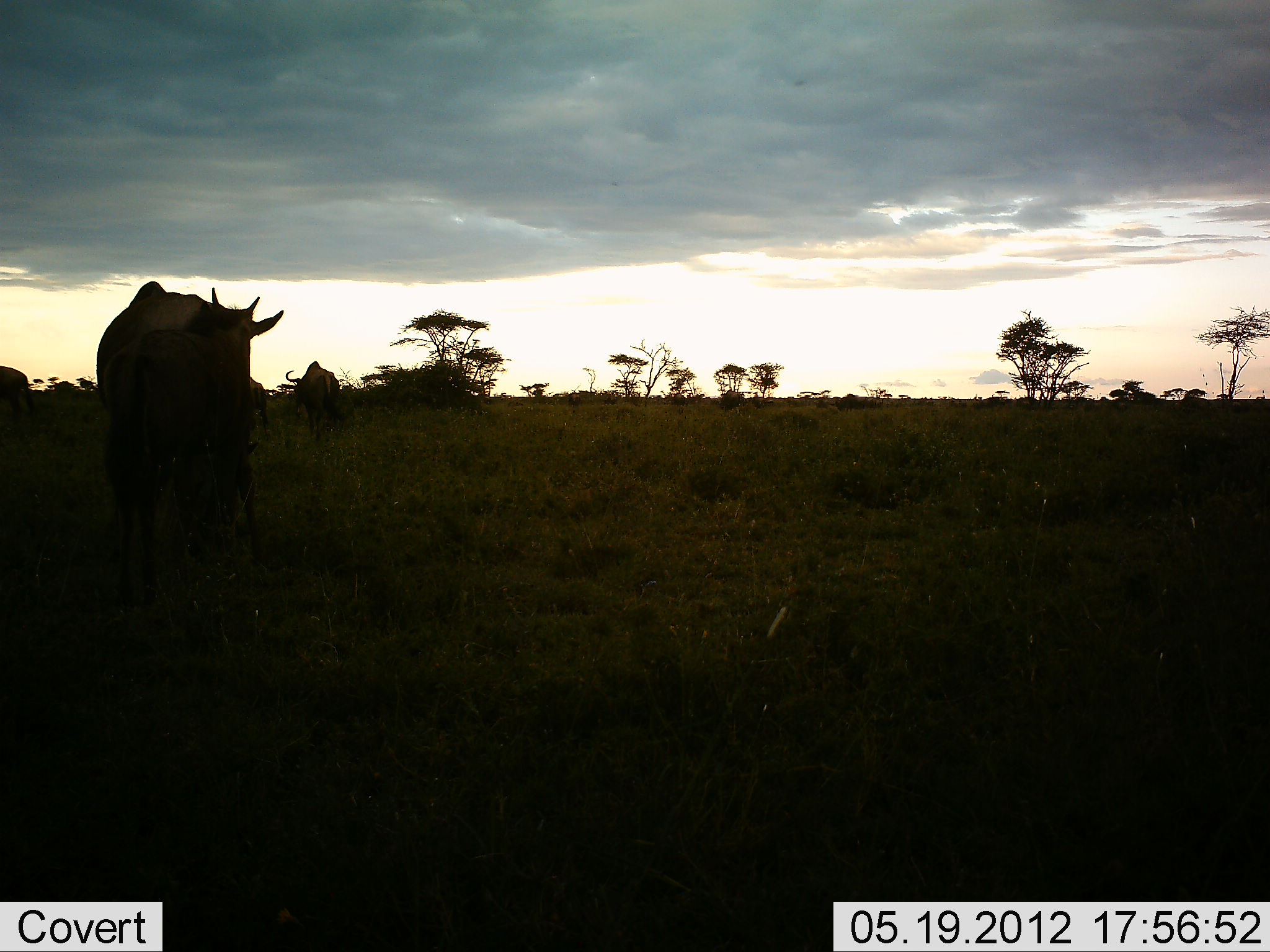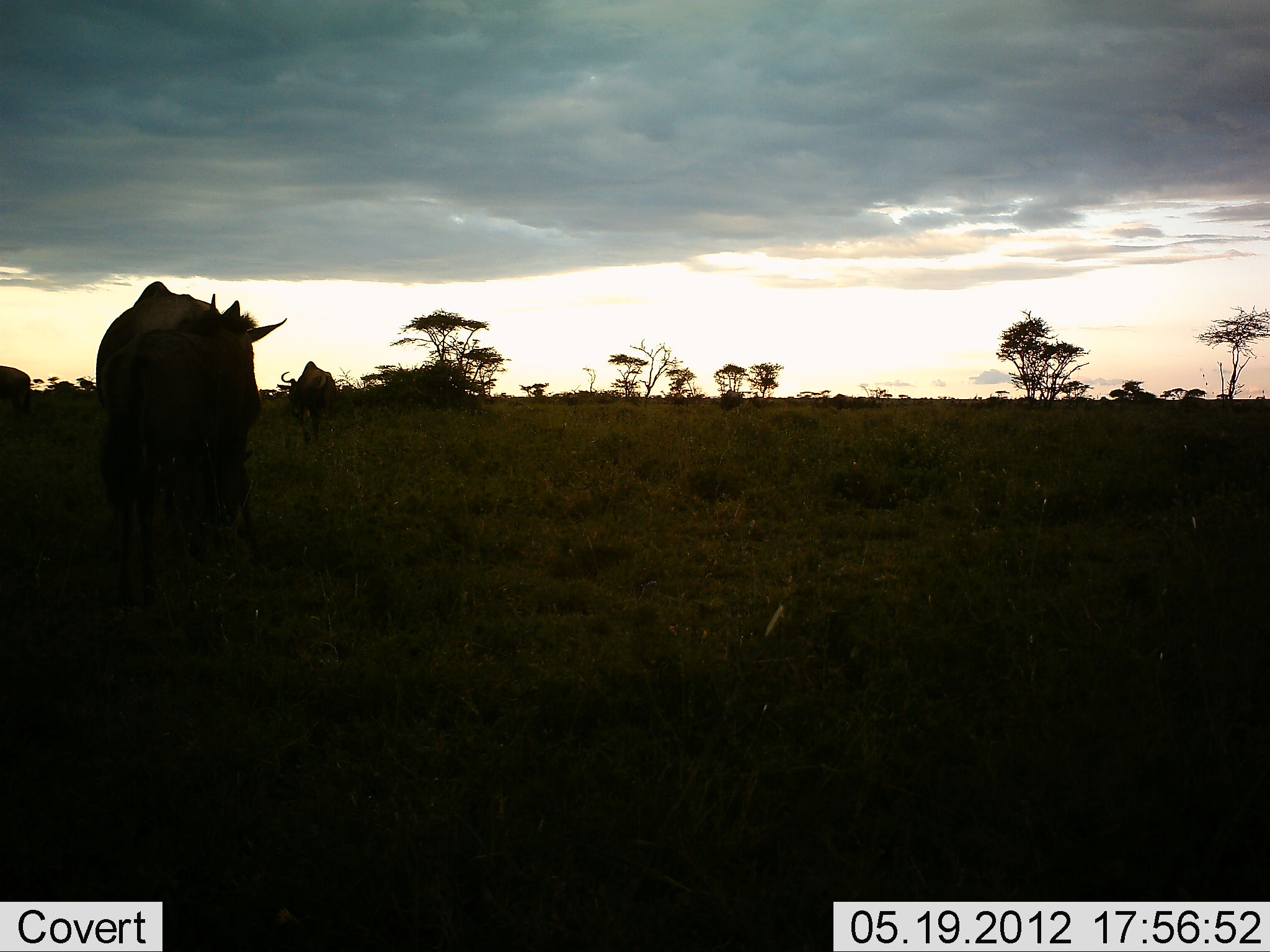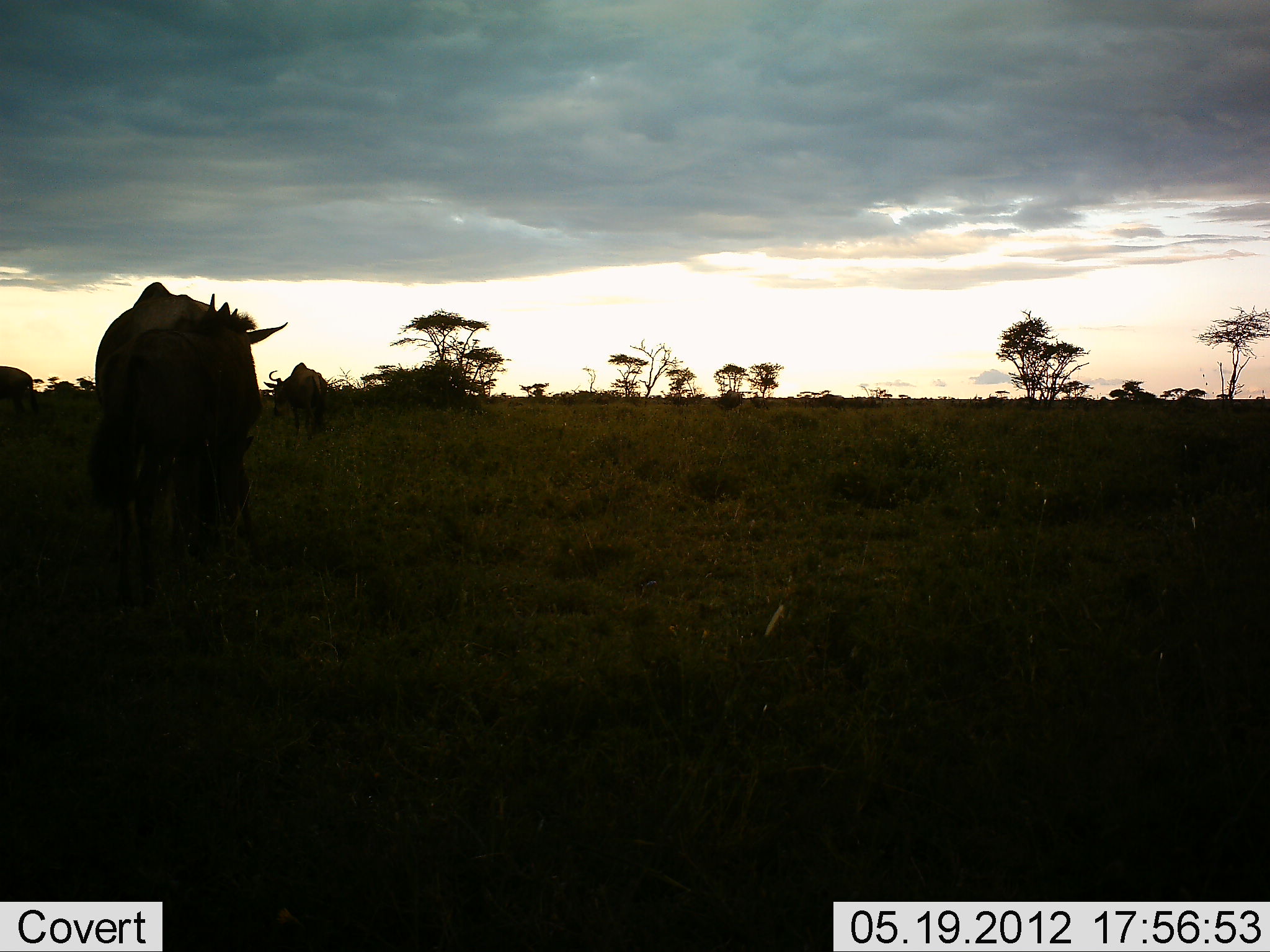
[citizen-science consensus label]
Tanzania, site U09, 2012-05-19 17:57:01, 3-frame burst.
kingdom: Animalia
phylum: Chordata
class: Mammalia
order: Artiodactyla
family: Bovidae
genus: Connochaetes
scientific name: Connochaetes taurinus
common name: blue wildebeest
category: wildebeest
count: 6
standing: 60%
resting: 0%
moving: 20%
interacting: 0%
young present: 10%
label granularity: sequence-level